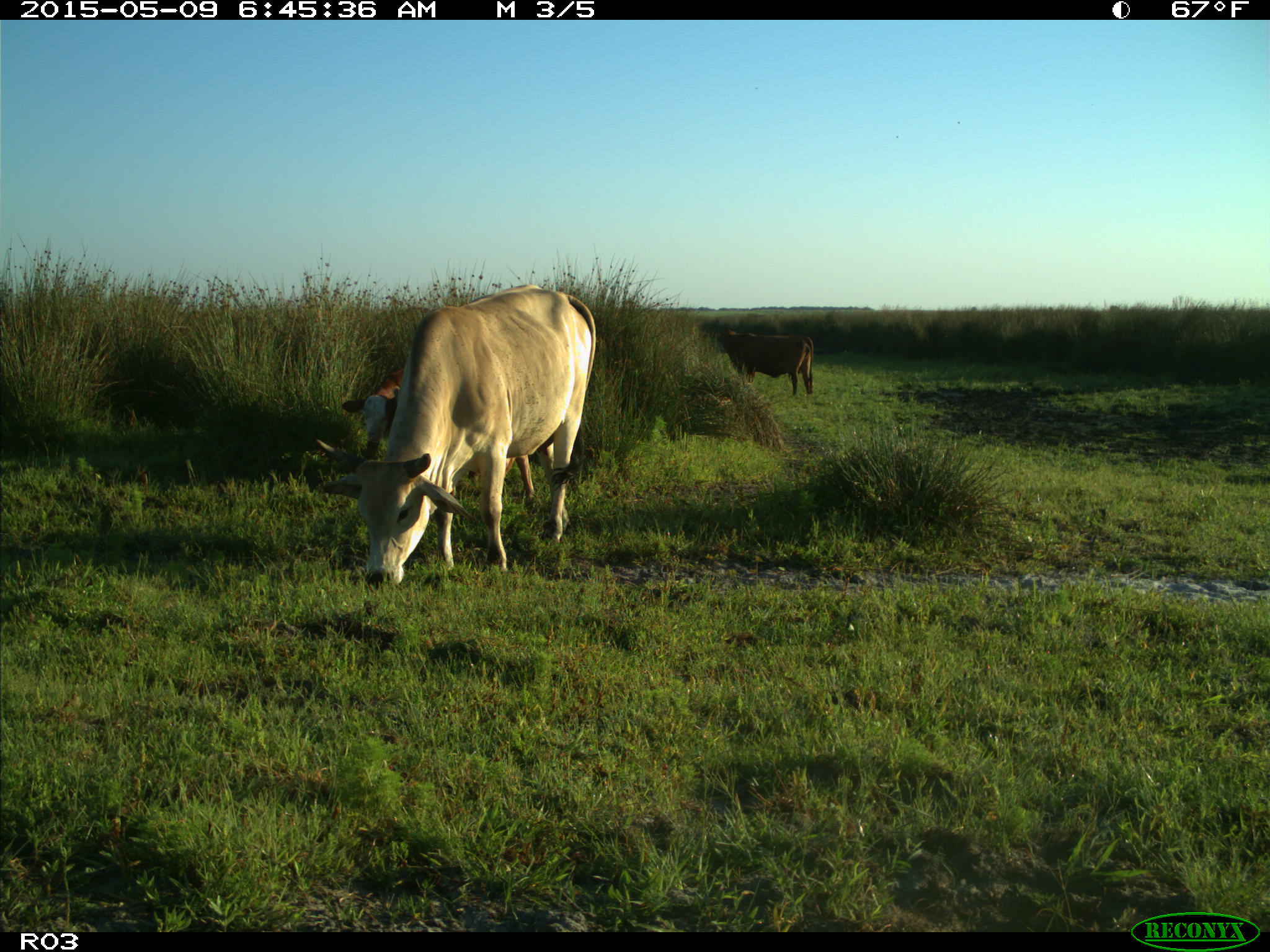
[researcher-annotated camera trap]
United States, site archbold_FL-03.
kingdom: Animalia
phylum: Chordata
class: Mammalia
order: Artiodactyla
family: Bovidae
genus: Bos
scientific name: Bos taurus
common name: domestic cow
Bos taurus (domestic cow).